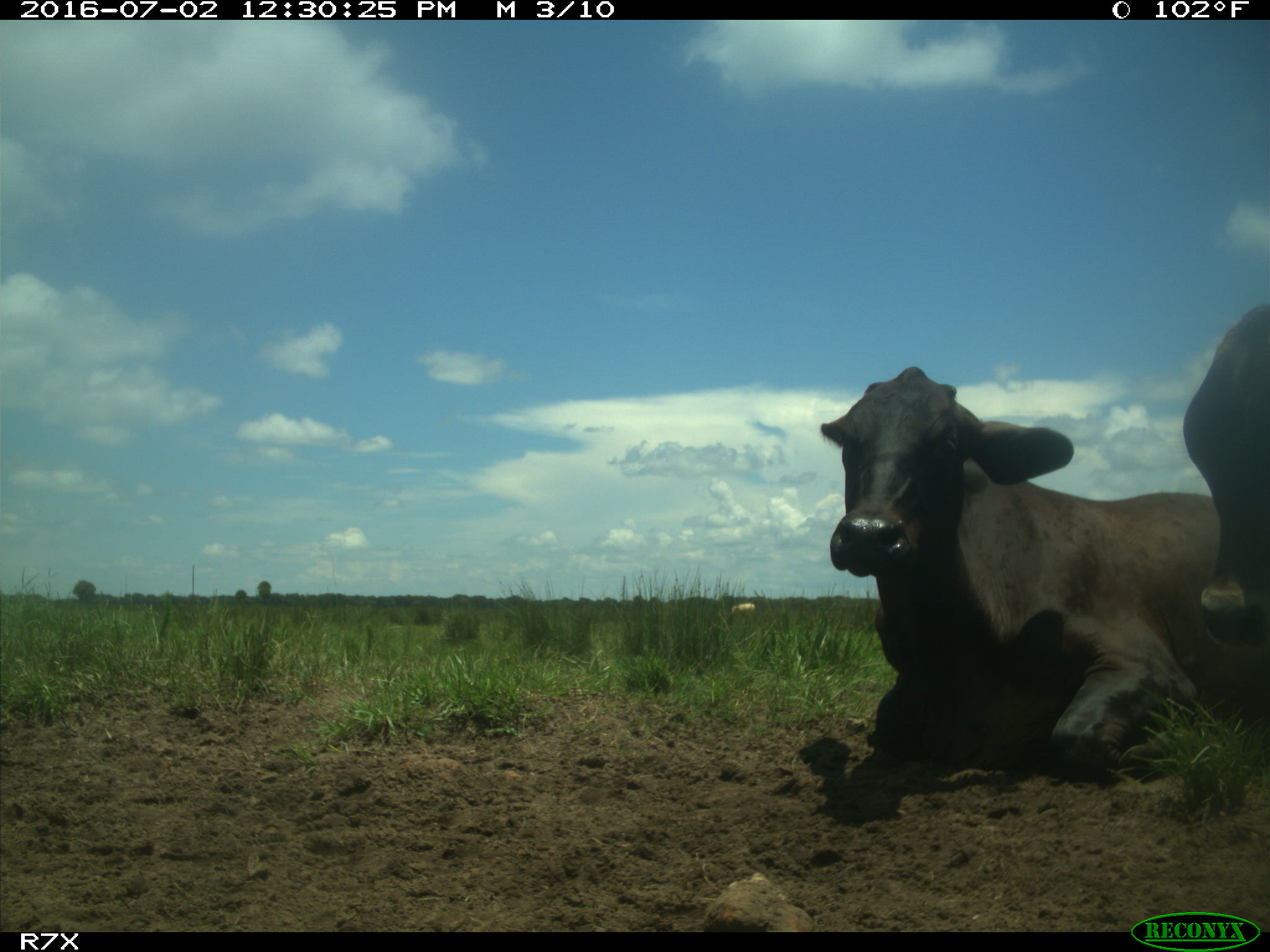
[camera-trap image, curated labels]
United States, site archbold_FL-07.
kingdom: Animalia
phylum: Chordata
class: Mammalia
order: Artiodactyla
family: Bovidae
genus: Bos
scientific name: Bos taurus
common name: domestic cow